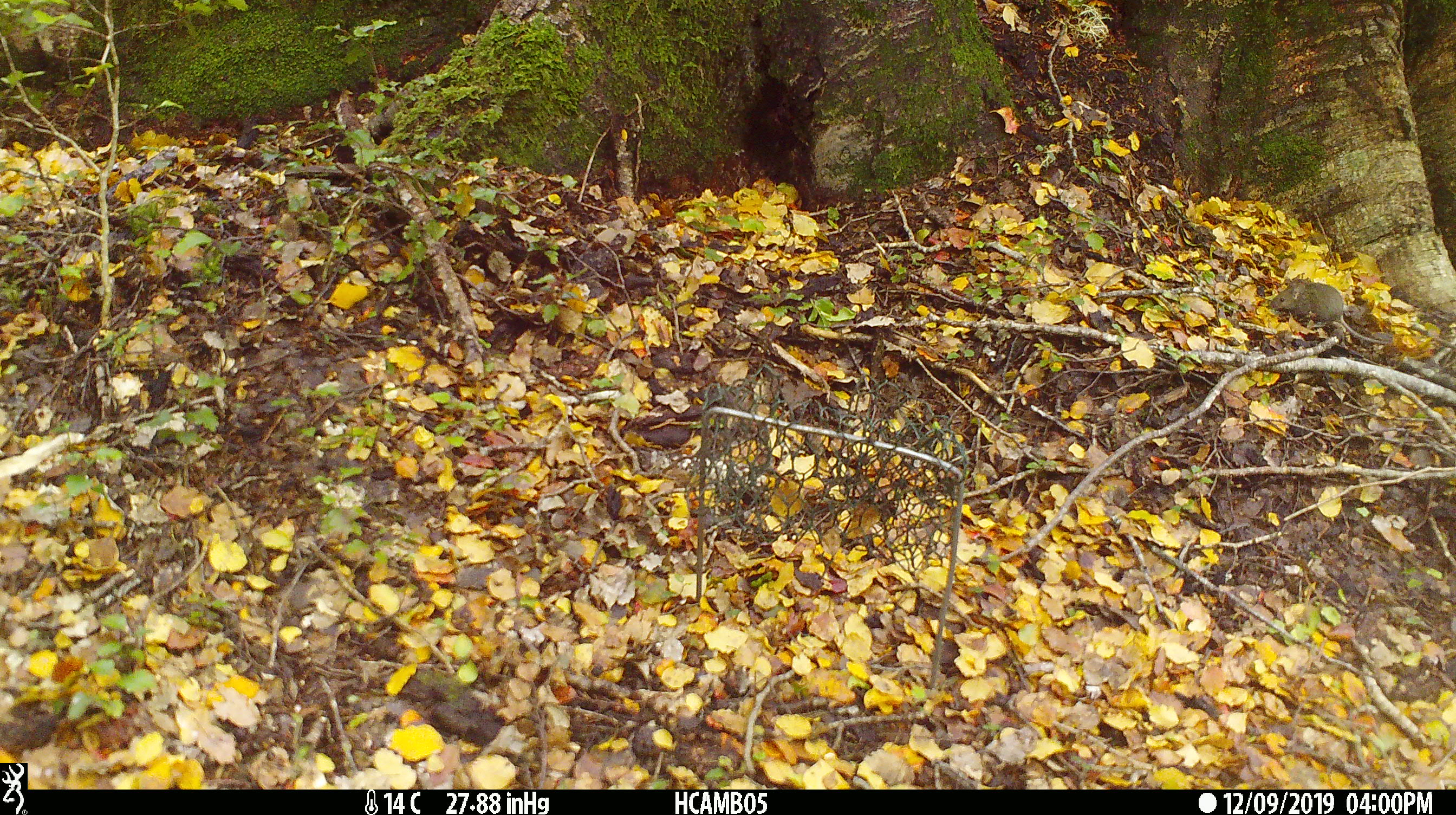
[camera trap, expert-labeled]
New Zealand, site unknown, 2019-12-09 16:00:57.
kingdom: Animalia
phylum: Chordata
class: Mammalia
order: Rodentia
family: Muridae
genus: Mus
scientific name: Mus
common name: mouse